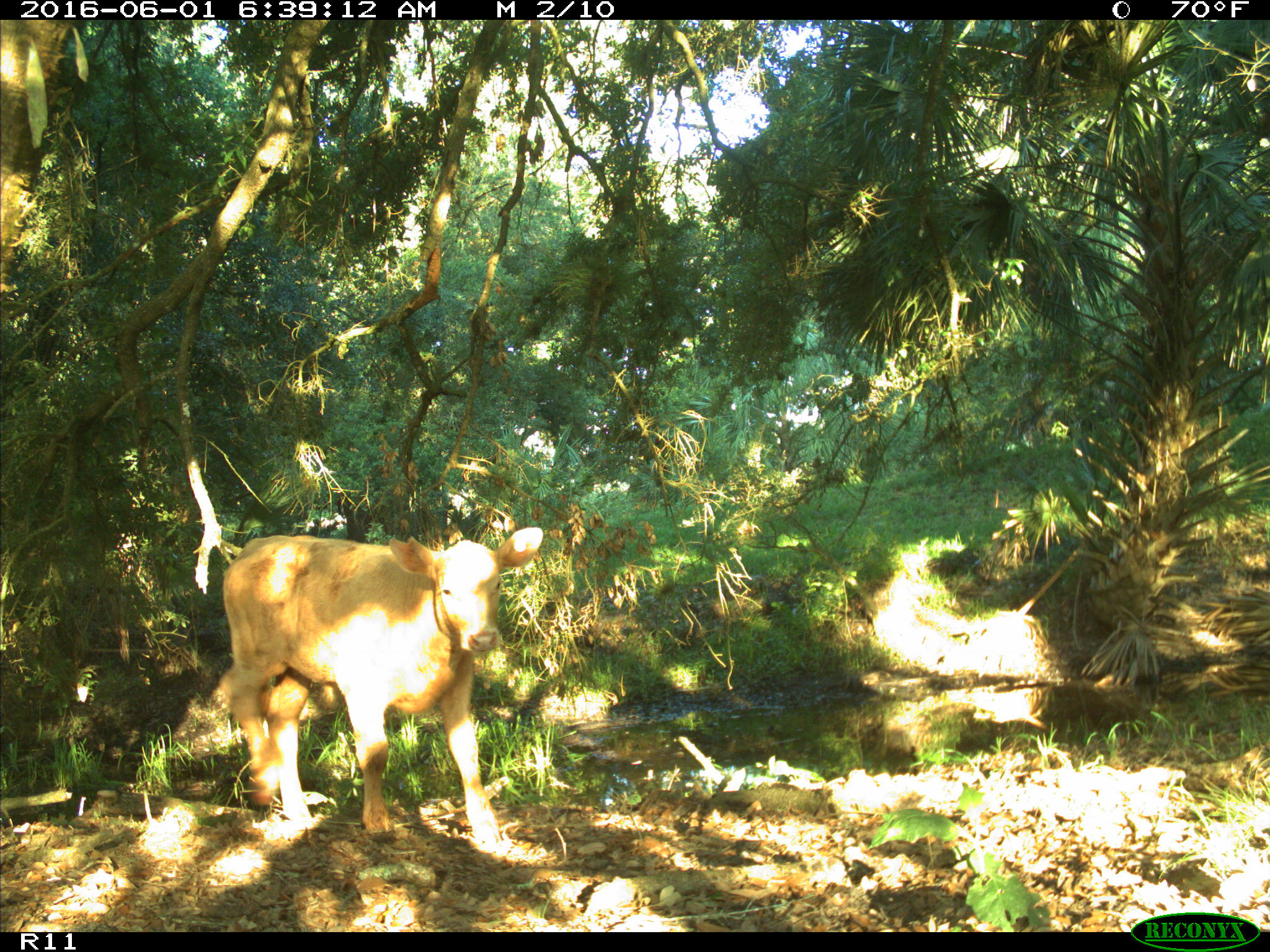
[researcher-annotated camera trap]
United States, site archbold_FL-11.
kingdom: Animalia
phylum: Chordata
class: Mammalia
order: Artiodactyla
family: Bovidae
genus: Bos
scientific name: Bos taurus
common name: domestic cow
Bos taurus (domestic cow).